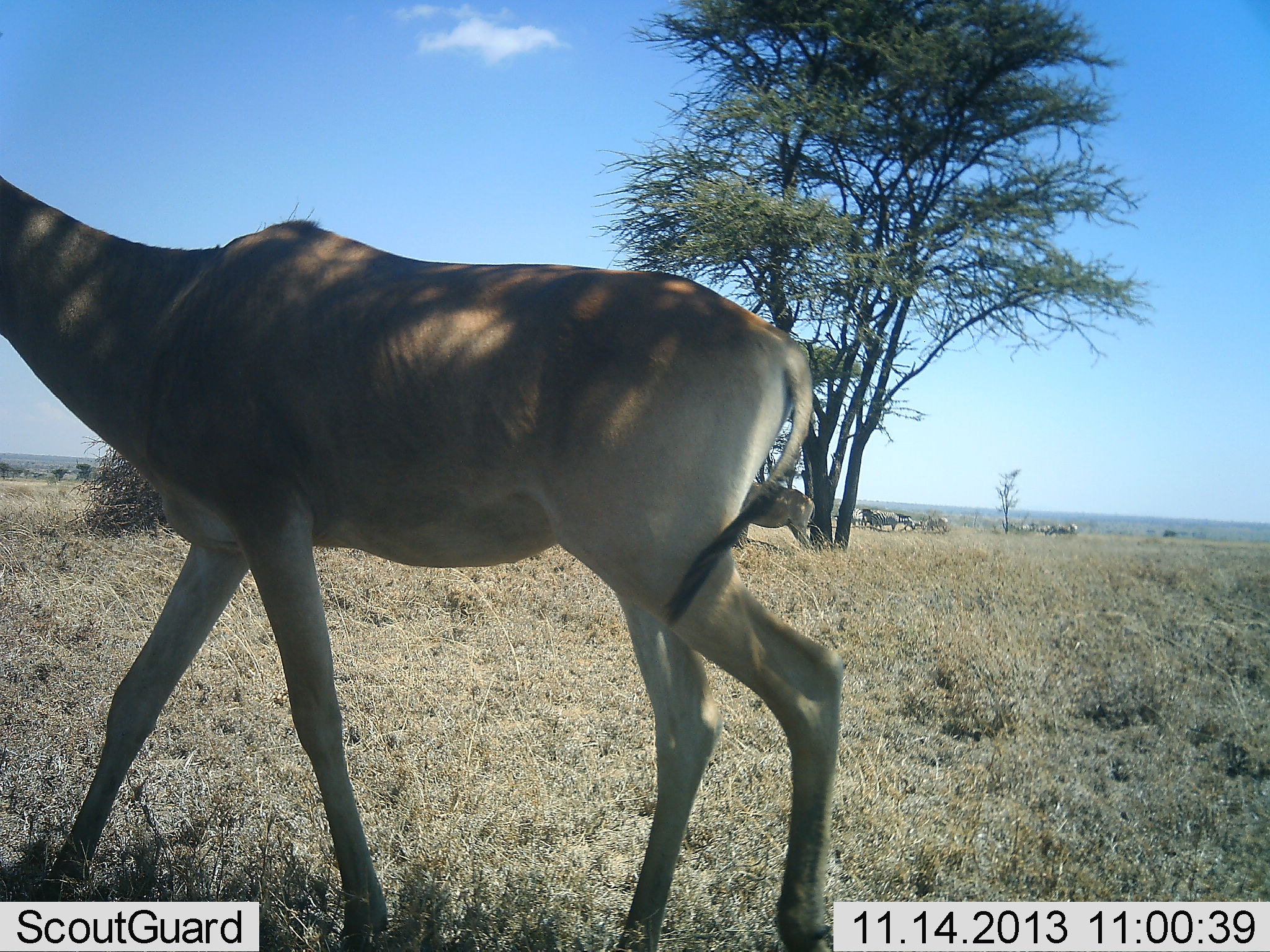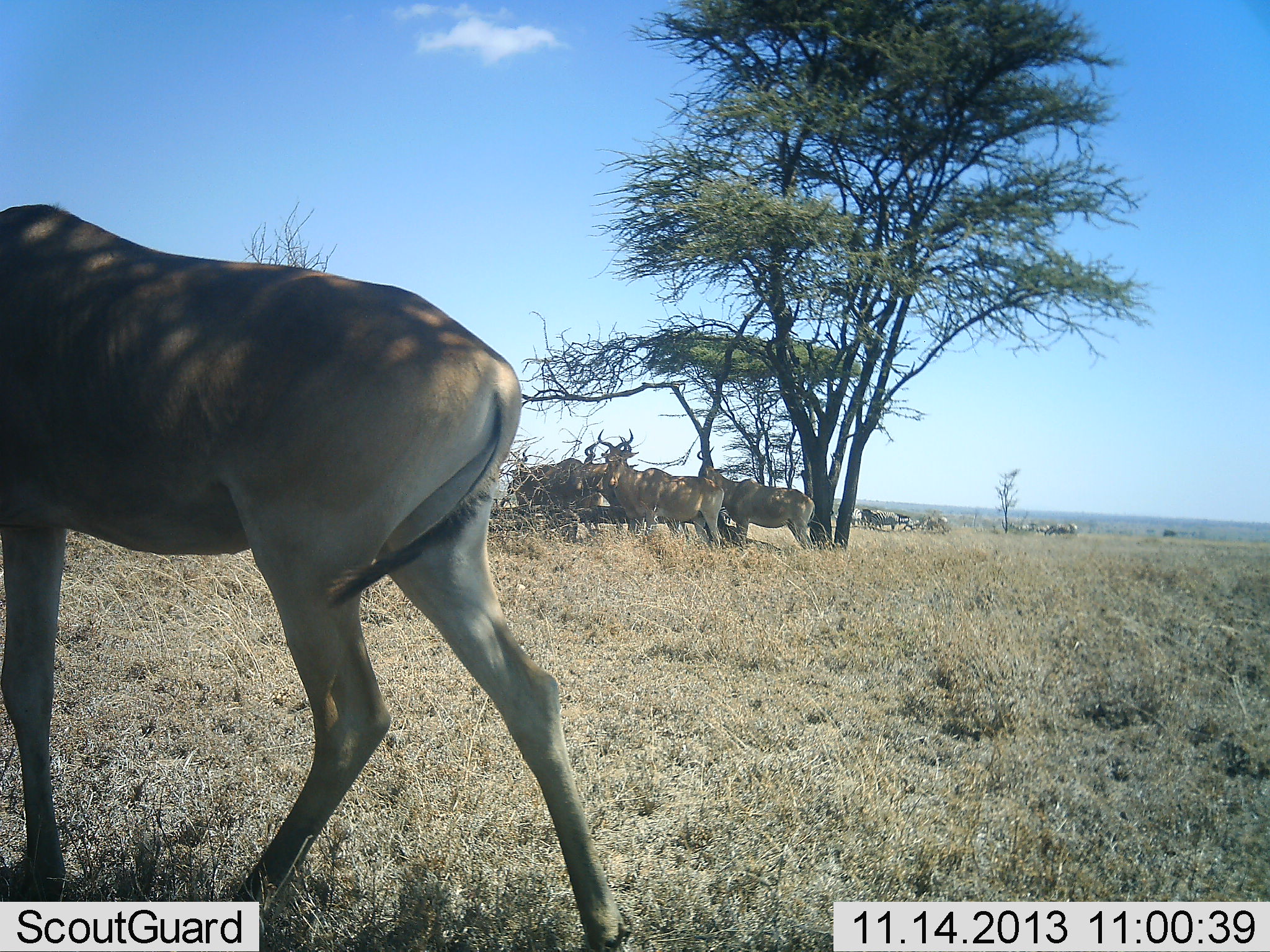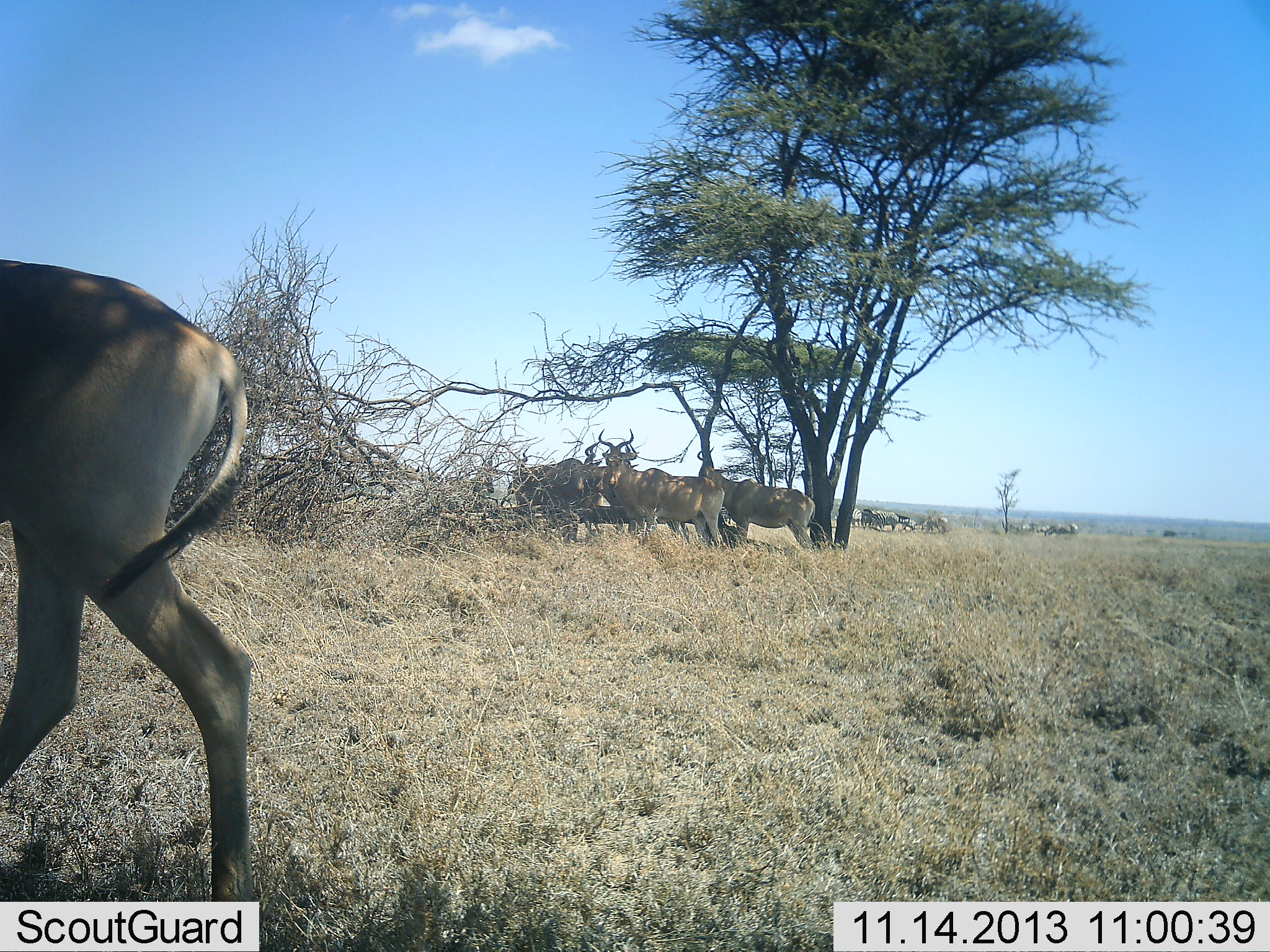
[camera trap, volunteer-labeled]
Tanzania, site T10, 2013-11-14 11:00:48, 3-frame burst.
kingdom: Animalia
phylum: Chordata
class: Mammalia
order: Artiodactyla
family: Bovidae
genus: Alcelaphus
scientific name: Alcelaphus buselaphus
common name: hartebeest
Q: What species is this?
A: Hartebeest (Alcelaphus buselaphus).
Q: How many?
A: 5.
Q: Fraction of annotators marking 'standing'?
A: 86%.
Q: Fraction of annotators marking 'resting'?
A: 17%.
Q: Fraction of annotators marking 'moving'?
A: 52%.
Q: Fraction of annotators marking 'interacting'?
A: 0%.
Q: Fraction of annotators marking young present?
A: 0%.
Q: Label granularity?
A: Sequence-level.